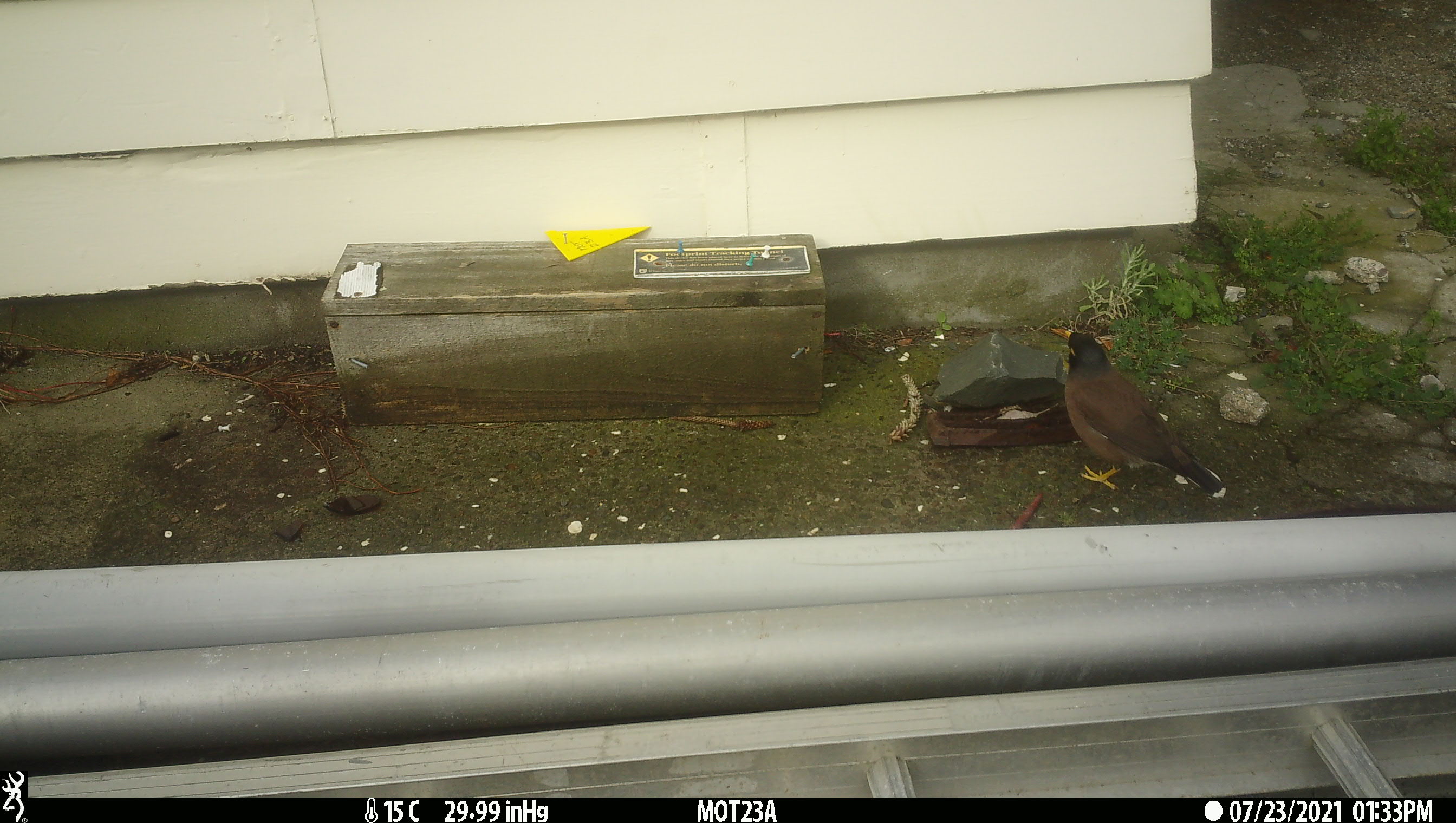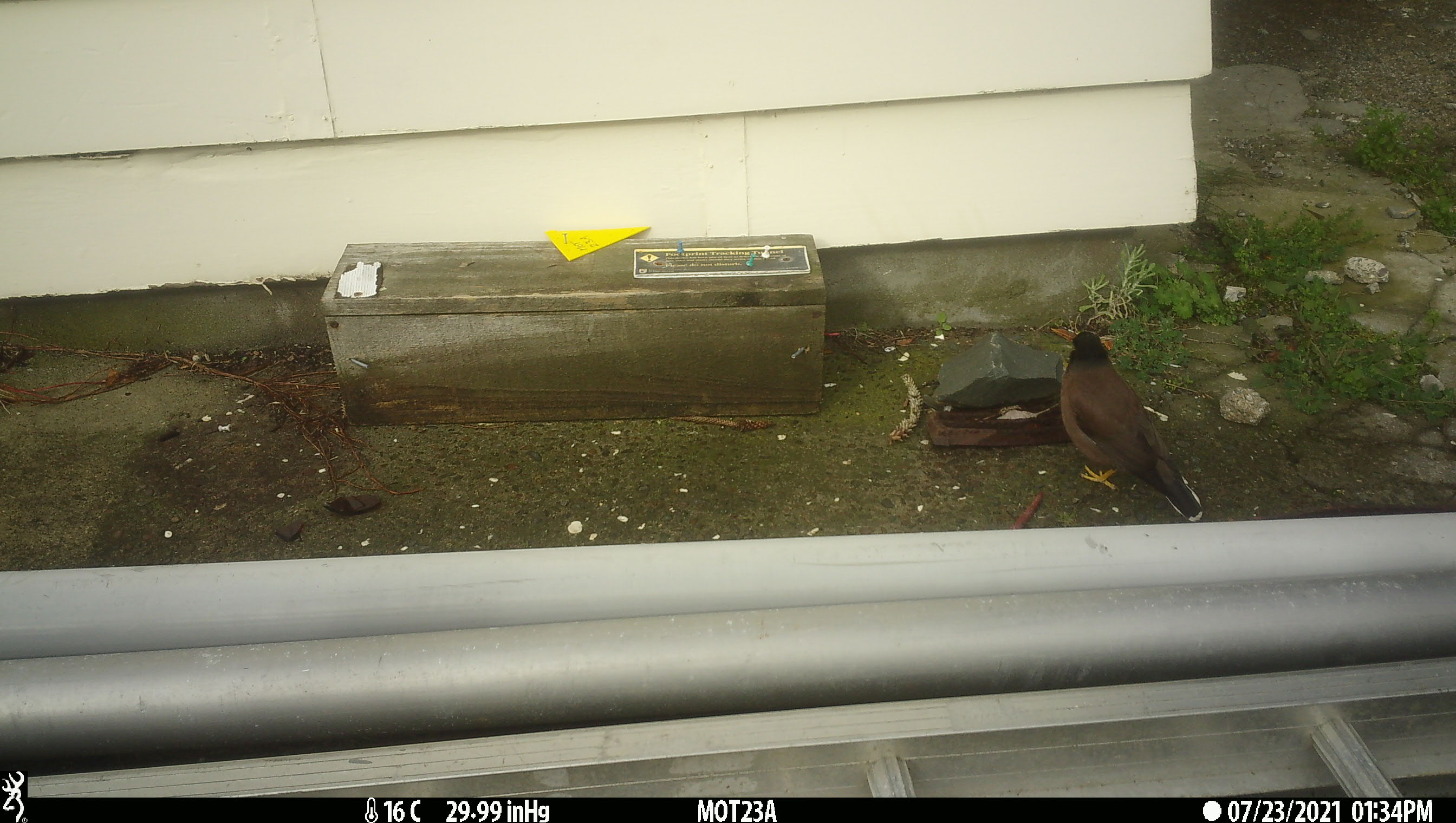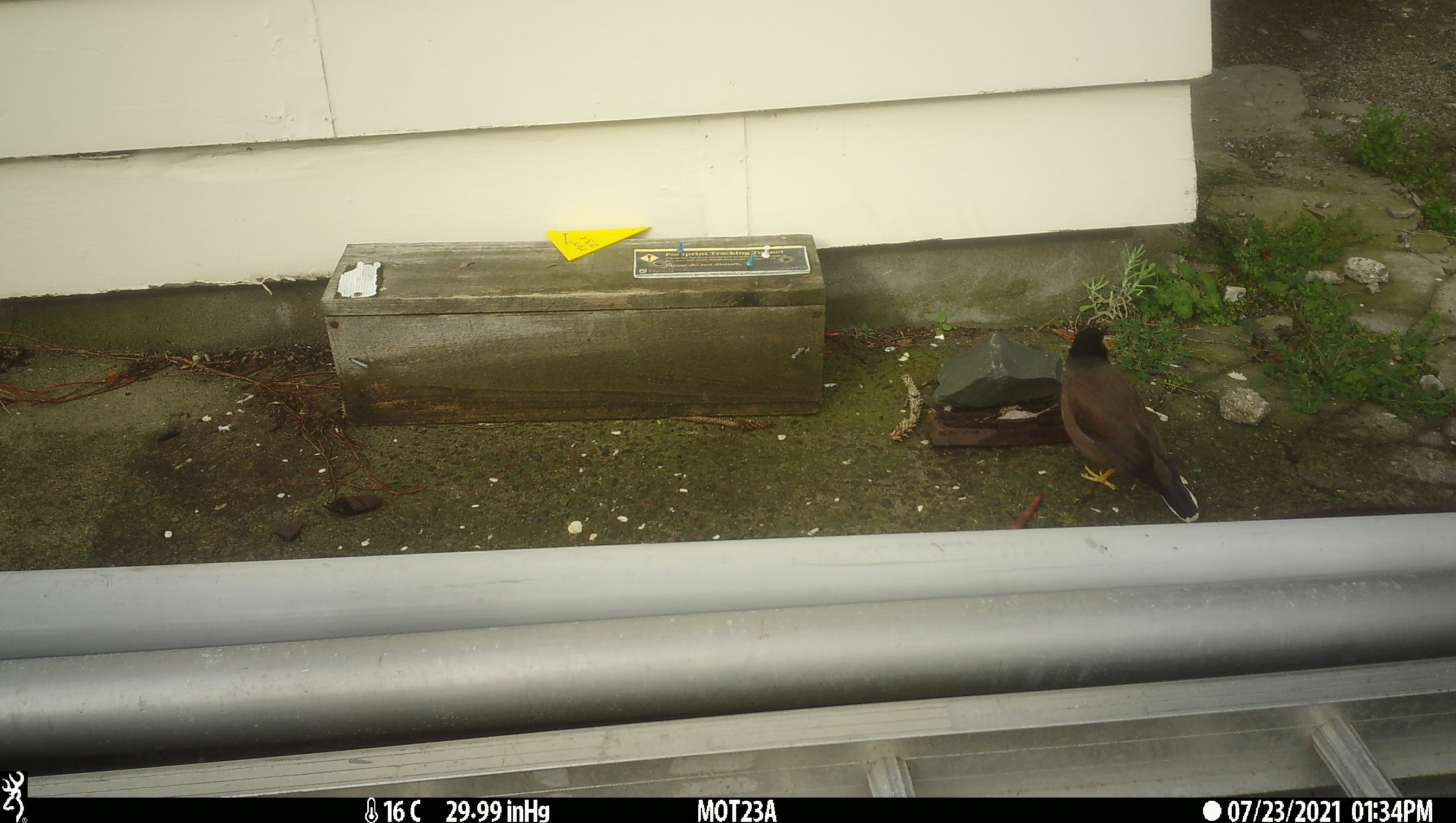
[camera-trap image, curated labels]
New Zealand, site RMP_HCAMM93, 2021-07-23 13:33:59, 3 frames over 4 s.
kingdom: Animalia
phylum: Chordata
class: Aves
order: Passeriformes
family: Sturnidae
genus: Acridotheres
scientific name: Acridotheres tristis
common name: common myna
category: myna